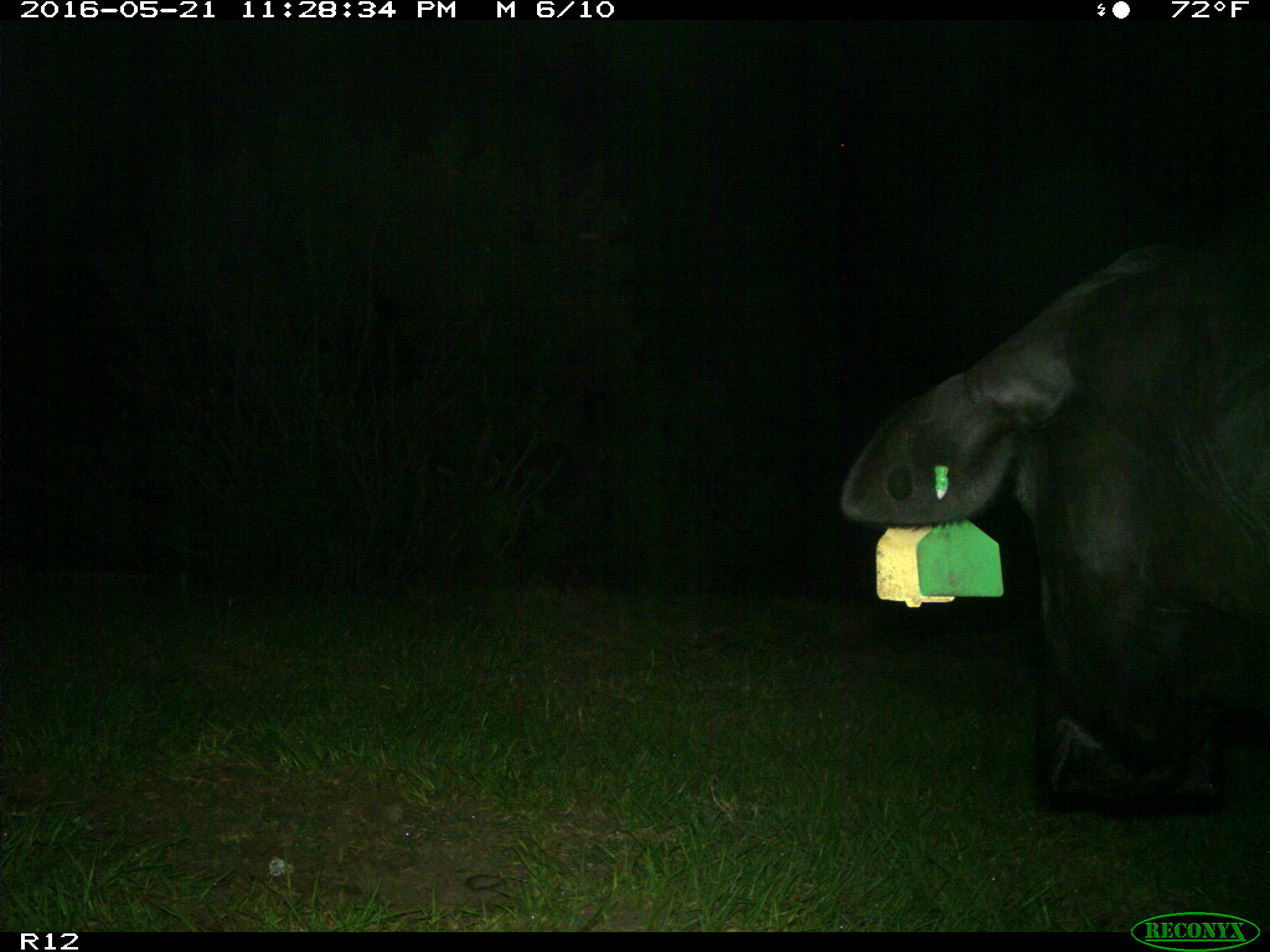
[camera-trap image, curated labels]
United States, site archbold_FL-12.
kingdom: Animalia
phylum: Chordata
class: Mammalia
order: Artiodactyla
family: Bovidae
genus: Bos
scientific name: Bos taurus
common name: domestic cow